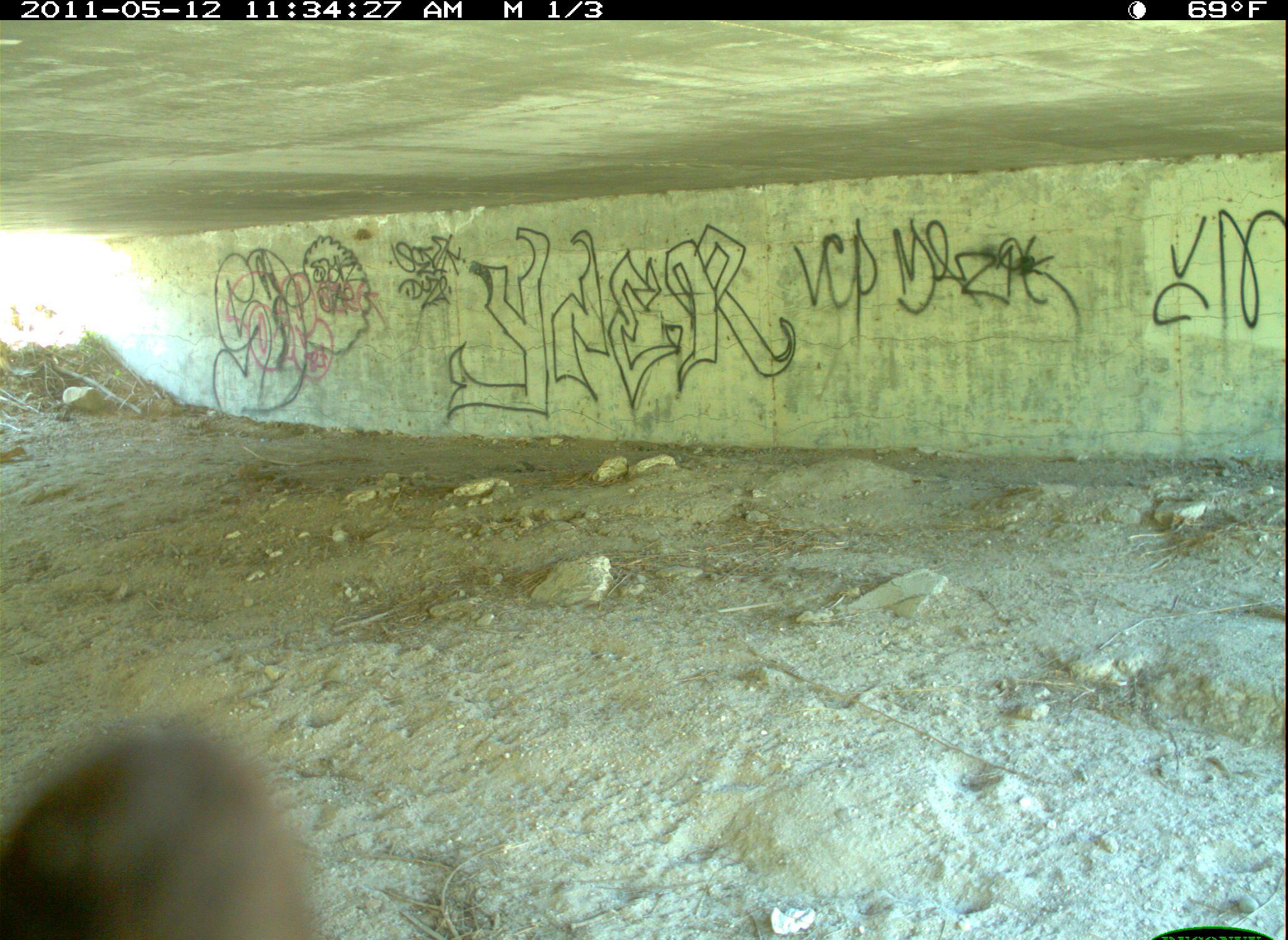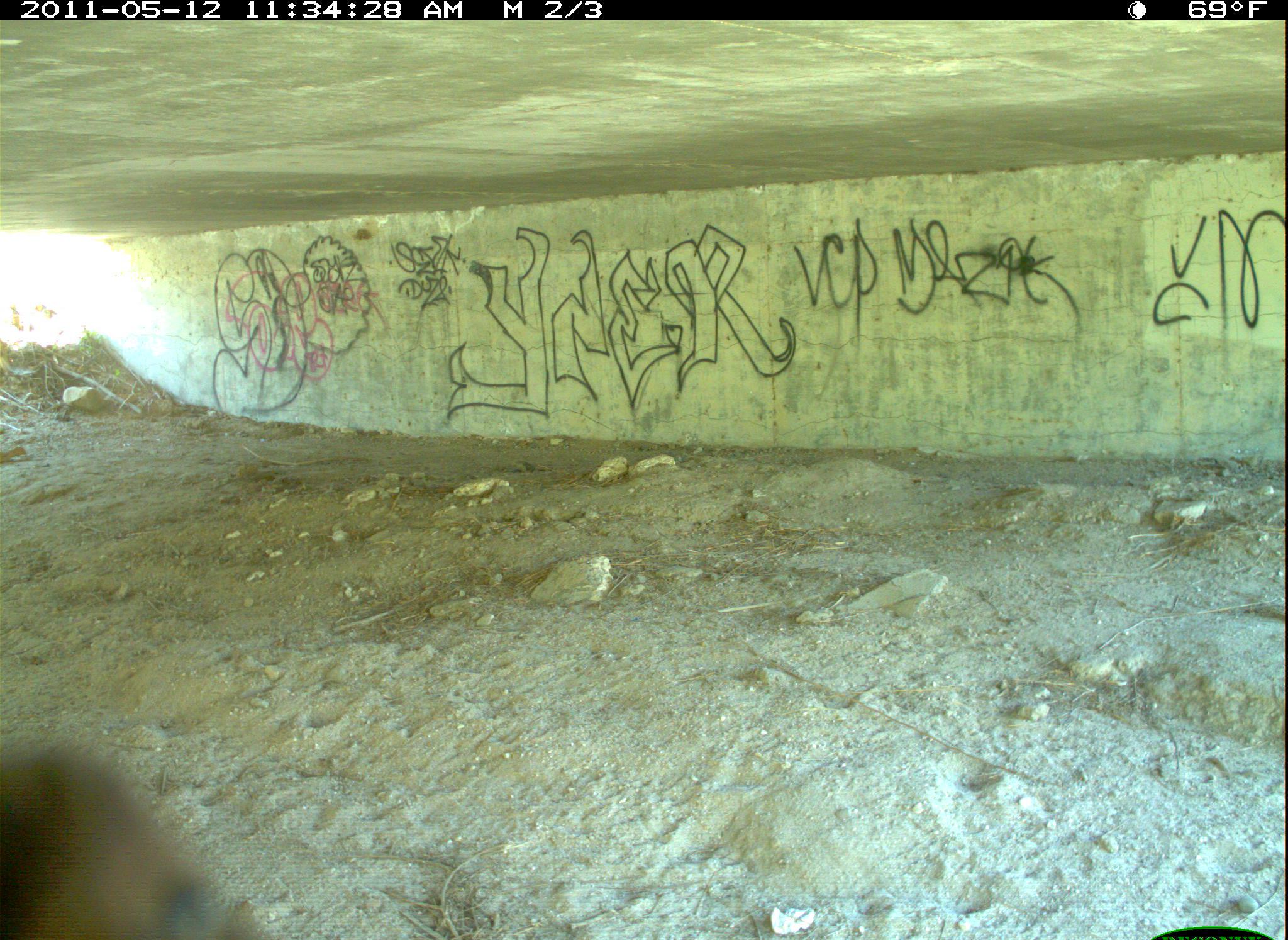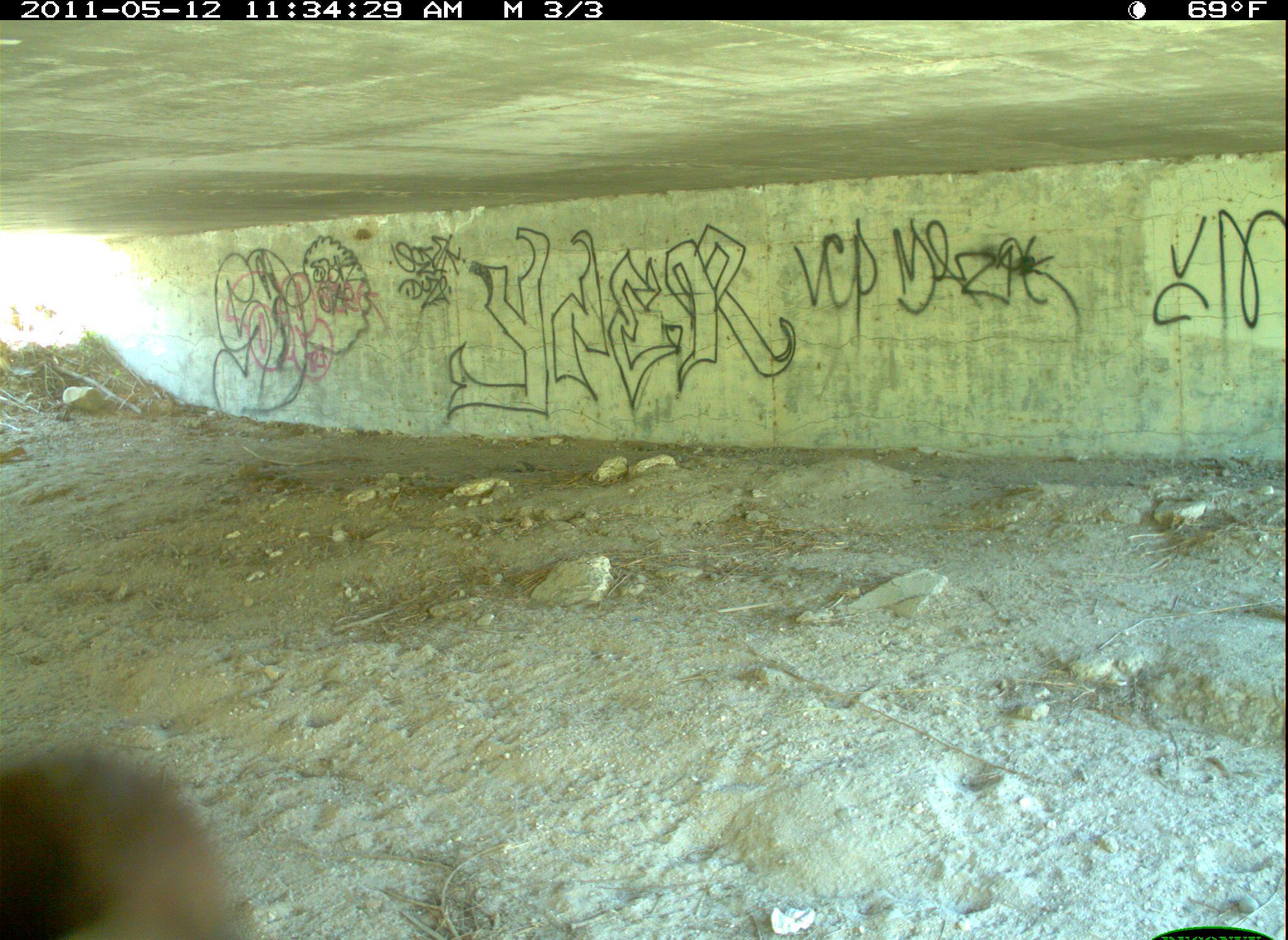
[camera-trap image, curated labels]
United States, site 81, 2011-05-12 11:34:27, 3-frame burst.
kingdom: Animalia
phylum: Chordata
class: Aves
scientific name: Aves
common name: bird